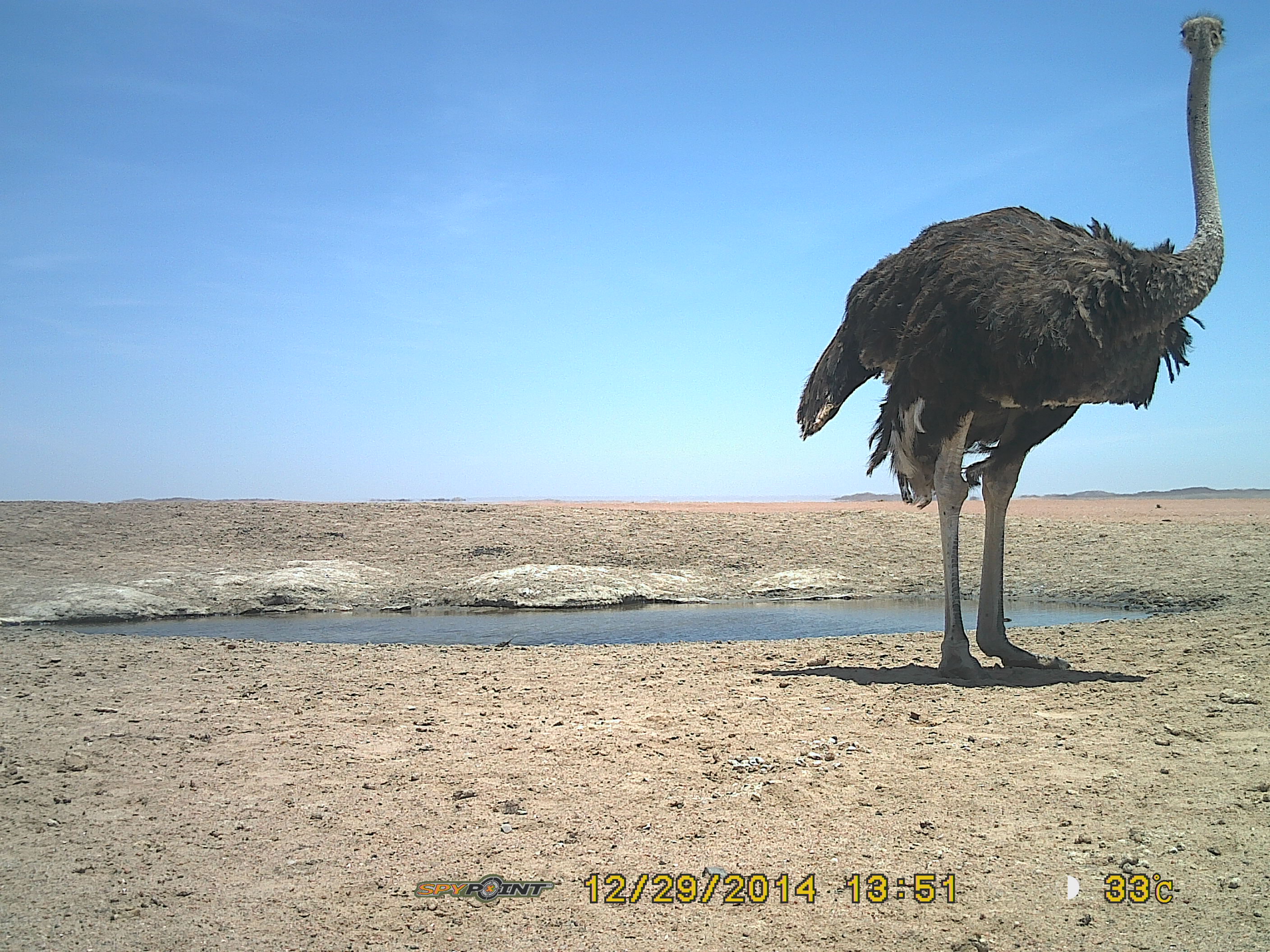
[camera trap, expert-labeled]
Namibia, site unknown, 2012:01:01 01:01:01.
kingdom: Animalia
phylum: Chordata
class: Aves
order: Struthioniformes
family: Struthionidae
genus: Struthio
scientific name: Struthio camelus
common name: common ostrich